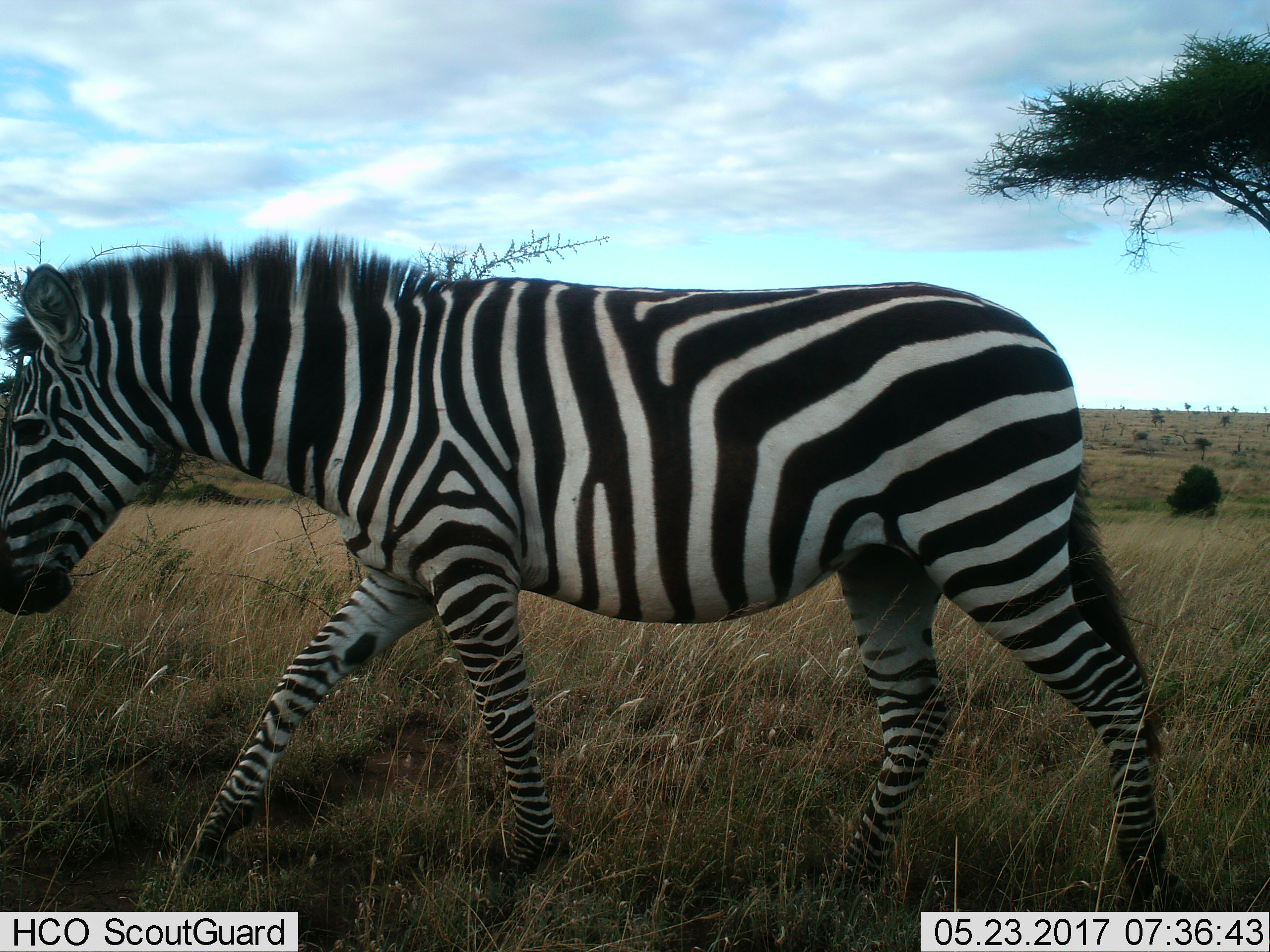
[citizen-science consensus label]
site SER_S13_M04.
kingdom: Animalia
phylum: Chordata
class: Mammalia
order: Perissodactyla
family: Equidae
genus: Equus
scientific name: Equus quagga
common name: plains zebra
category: zebraplains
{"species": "zebraplains (plains zebra) (Equus quagga)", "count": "1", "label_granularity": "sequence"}